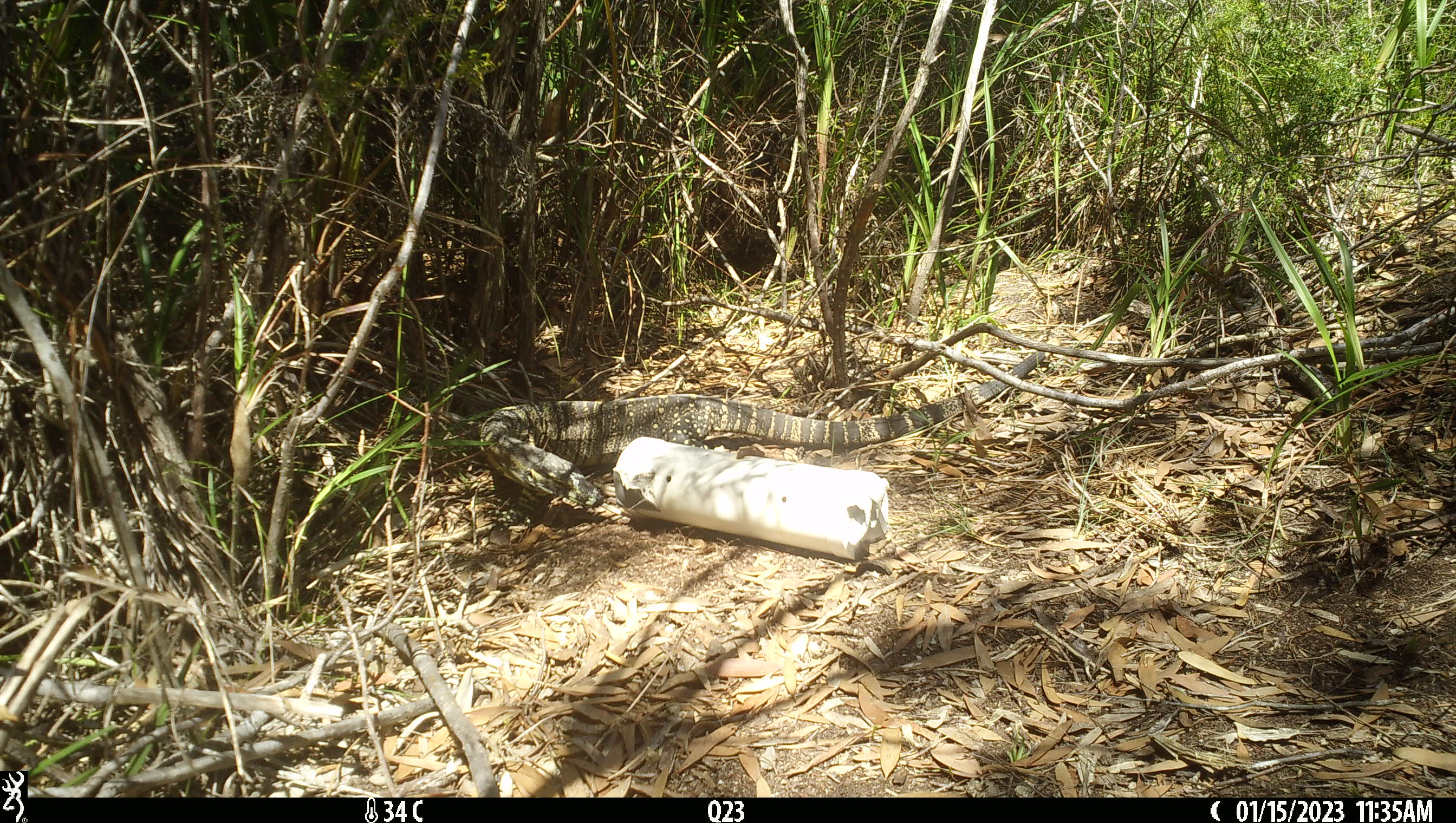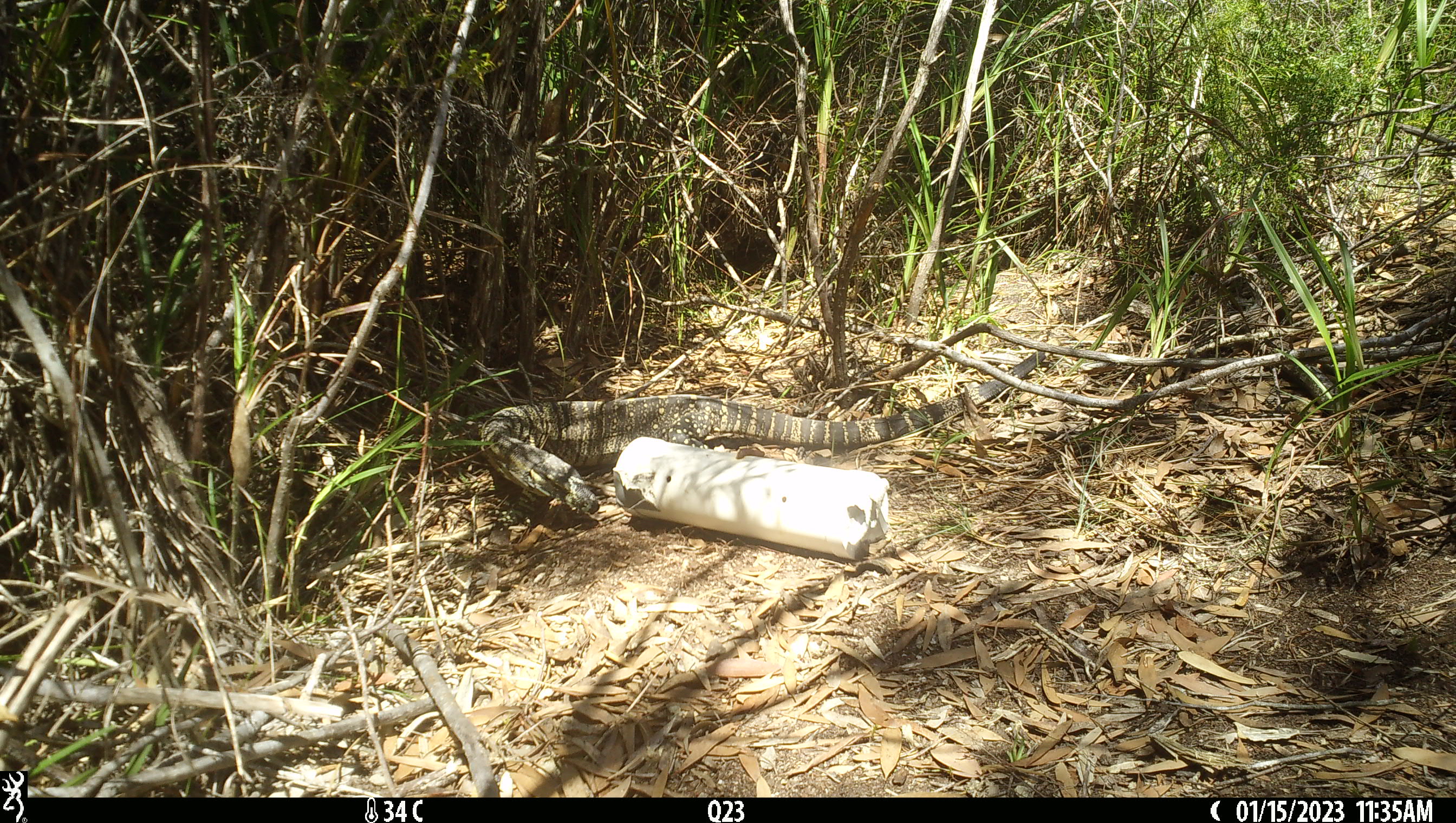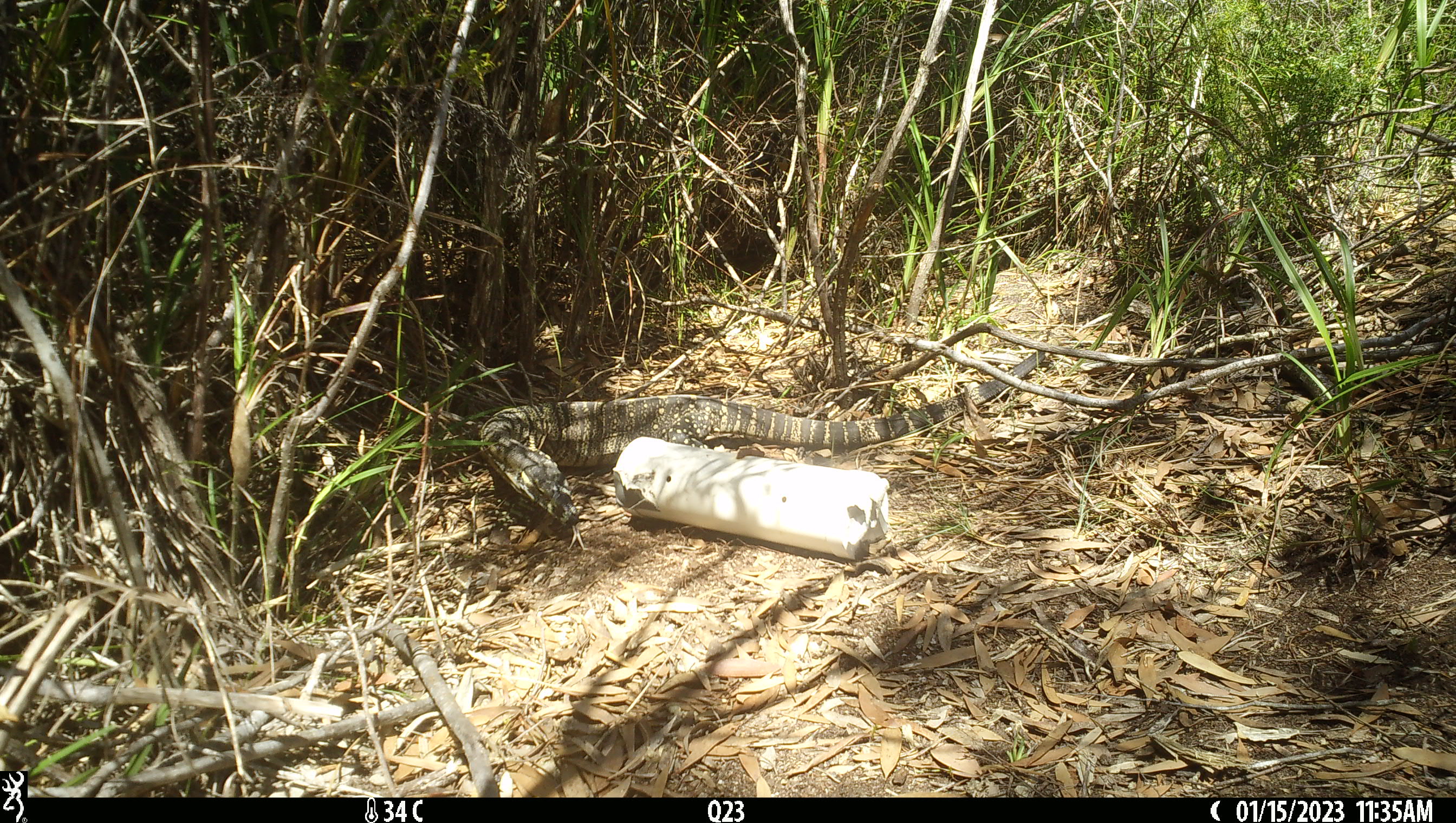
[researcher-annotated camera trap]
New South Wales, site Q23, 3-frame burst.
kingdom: Animalia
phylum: Chordata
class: Reptilia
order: Squamata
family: Varanidae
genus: Varanus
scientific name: Varanus varius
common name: lace monitor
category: goanna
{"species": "goanna (lace monitor) (Varanus varius)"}